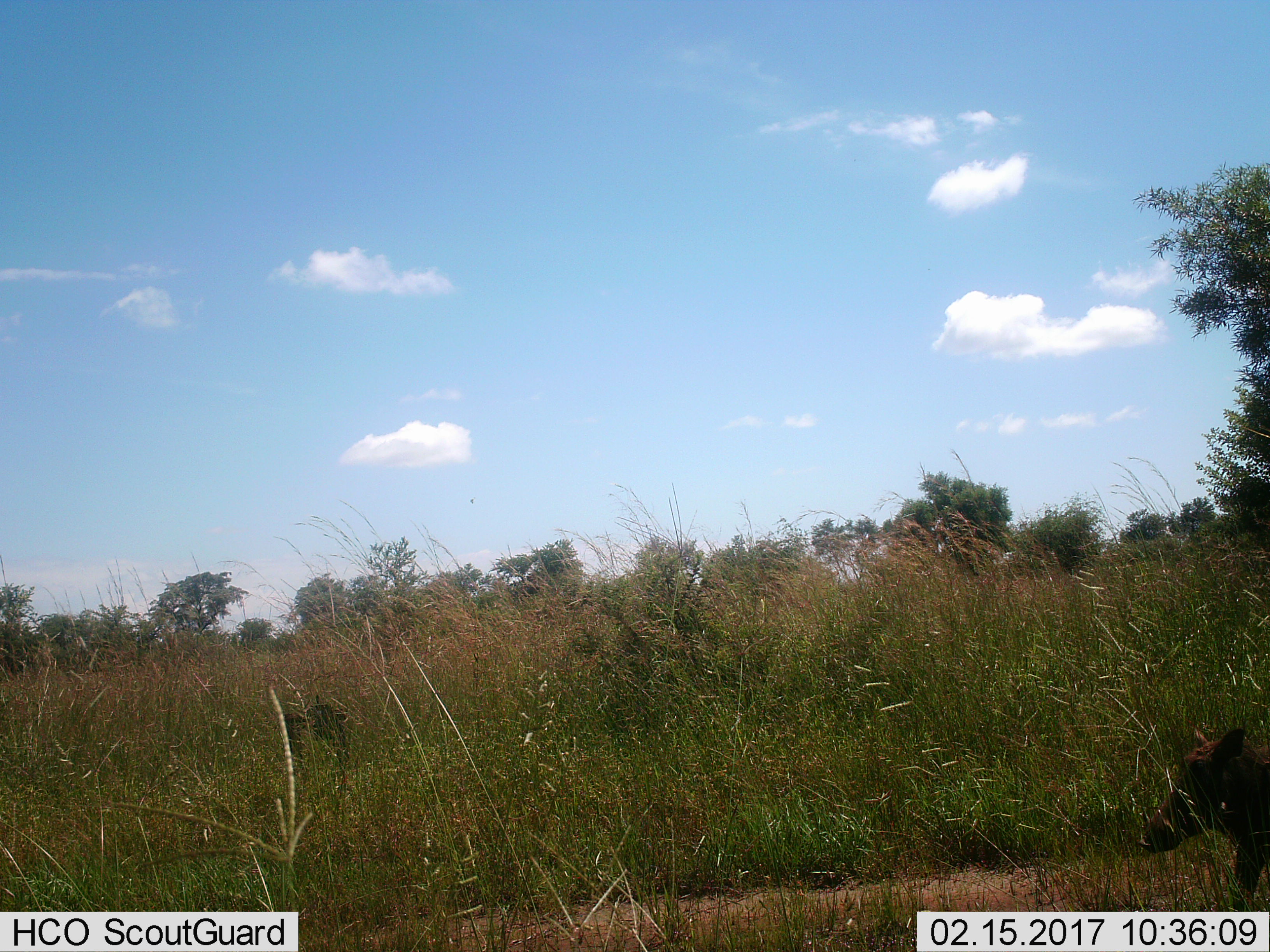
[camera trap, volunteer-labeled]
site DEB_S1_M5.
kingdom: Animalia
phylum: Chordata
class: Mammalia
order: Artiodactyla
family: Suidae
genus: Phacochoerus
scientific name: Phacochoerus africanus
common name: warthog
Warthog (Phacochoerus africanus), count 1. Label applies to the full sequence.